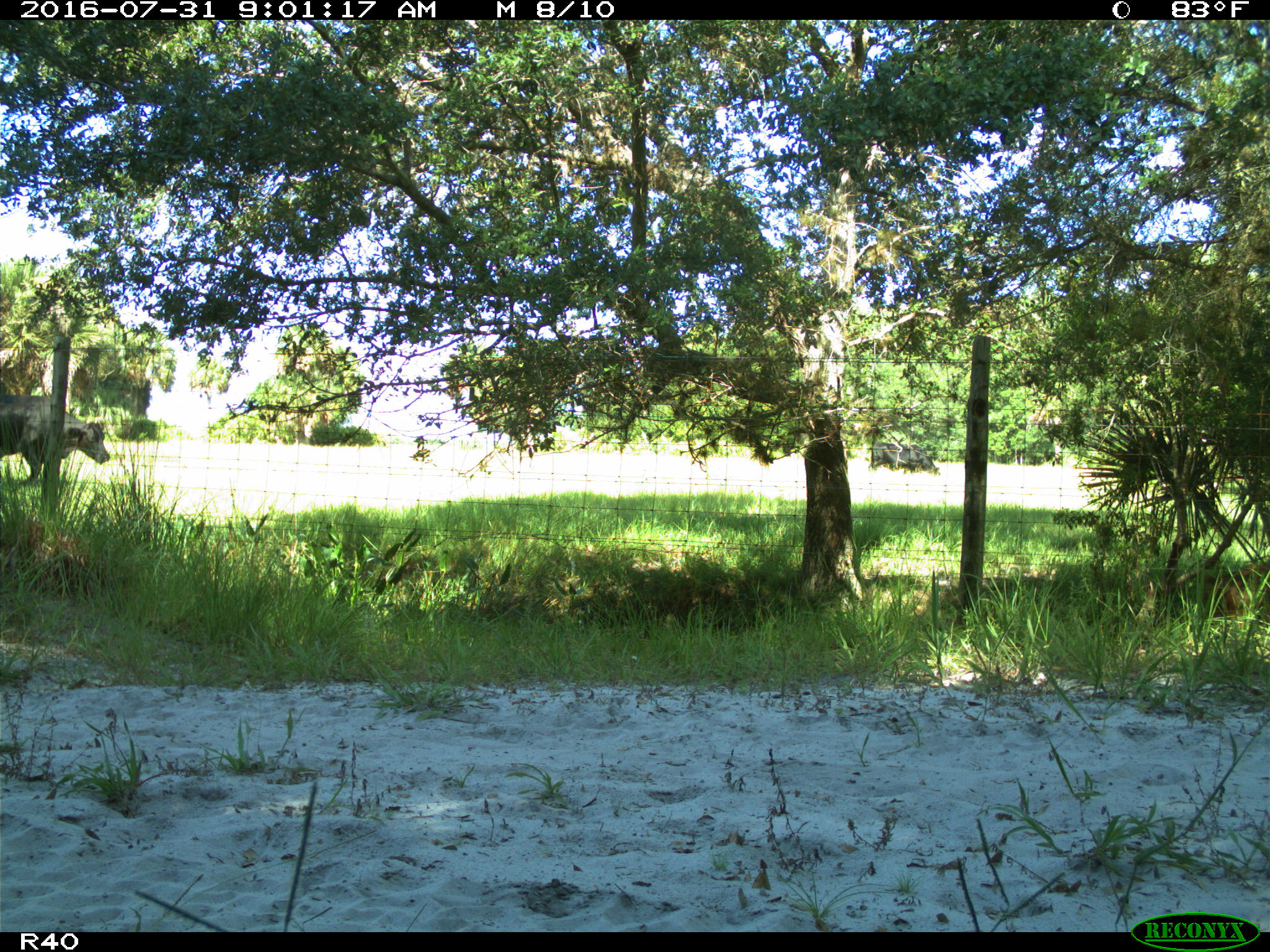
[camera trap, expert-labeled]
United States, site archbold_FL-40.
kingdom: Animalia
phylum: Chordata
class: Mammalia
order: Artiodactyla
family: Suidae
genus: Sus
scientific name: Sus scrofa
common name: wild boar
Sus scrofa (wild boar).